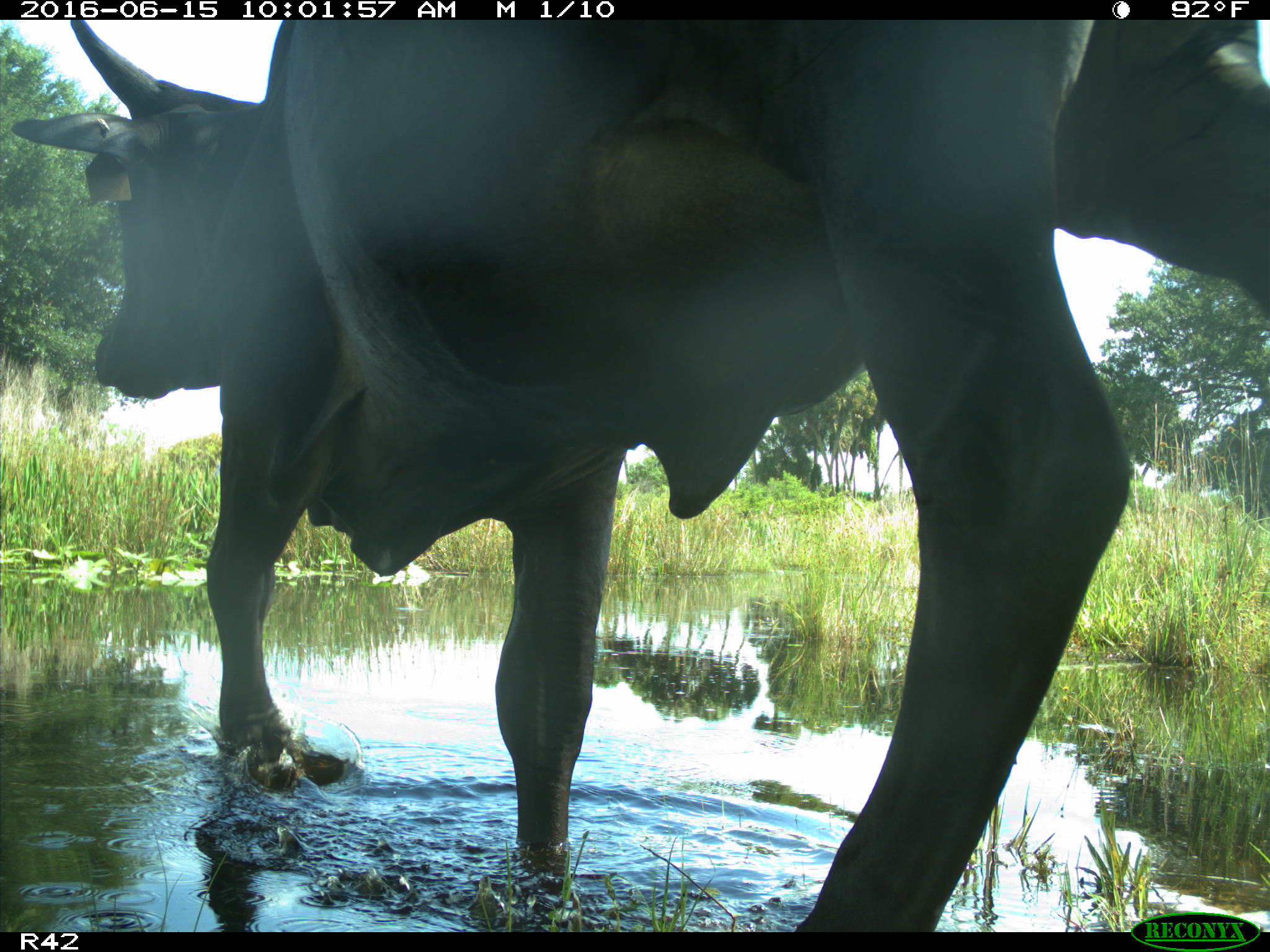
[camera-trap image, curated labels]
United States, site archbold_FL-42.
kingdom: Animalia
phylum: Chordata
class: Mammalia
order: Artiodactyla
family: Bovidae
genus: Bos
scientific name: Bos taurus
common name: domestic cow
Bos taurus (domestic cow).